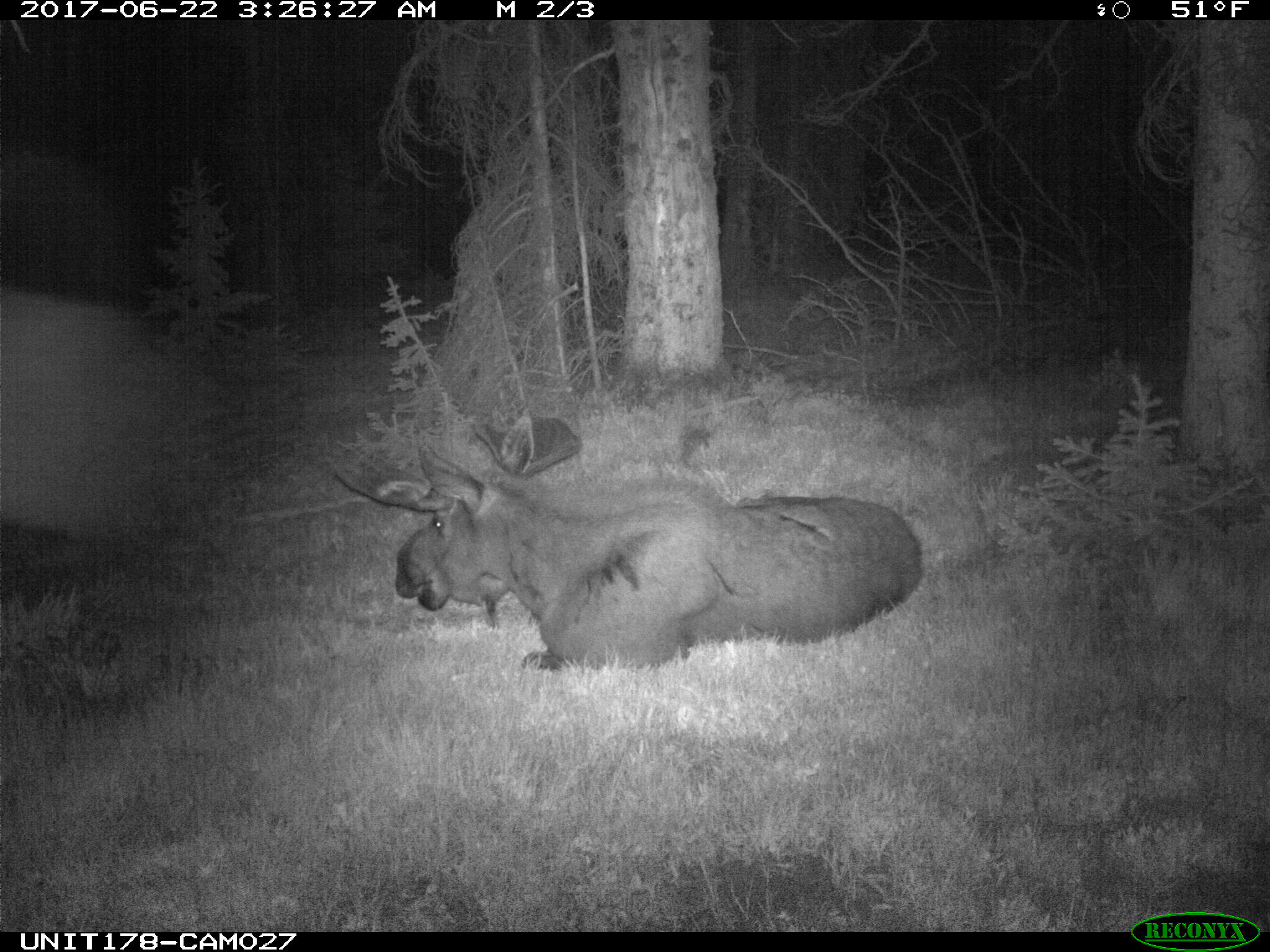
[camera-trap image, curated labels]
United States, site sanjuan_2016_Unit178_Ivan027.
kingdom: Animalia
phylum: Chordata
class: Mammalia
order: Artiodactyla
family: Cervidae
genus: Alces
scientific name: Alces alces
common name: moose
Alces alces (moose).